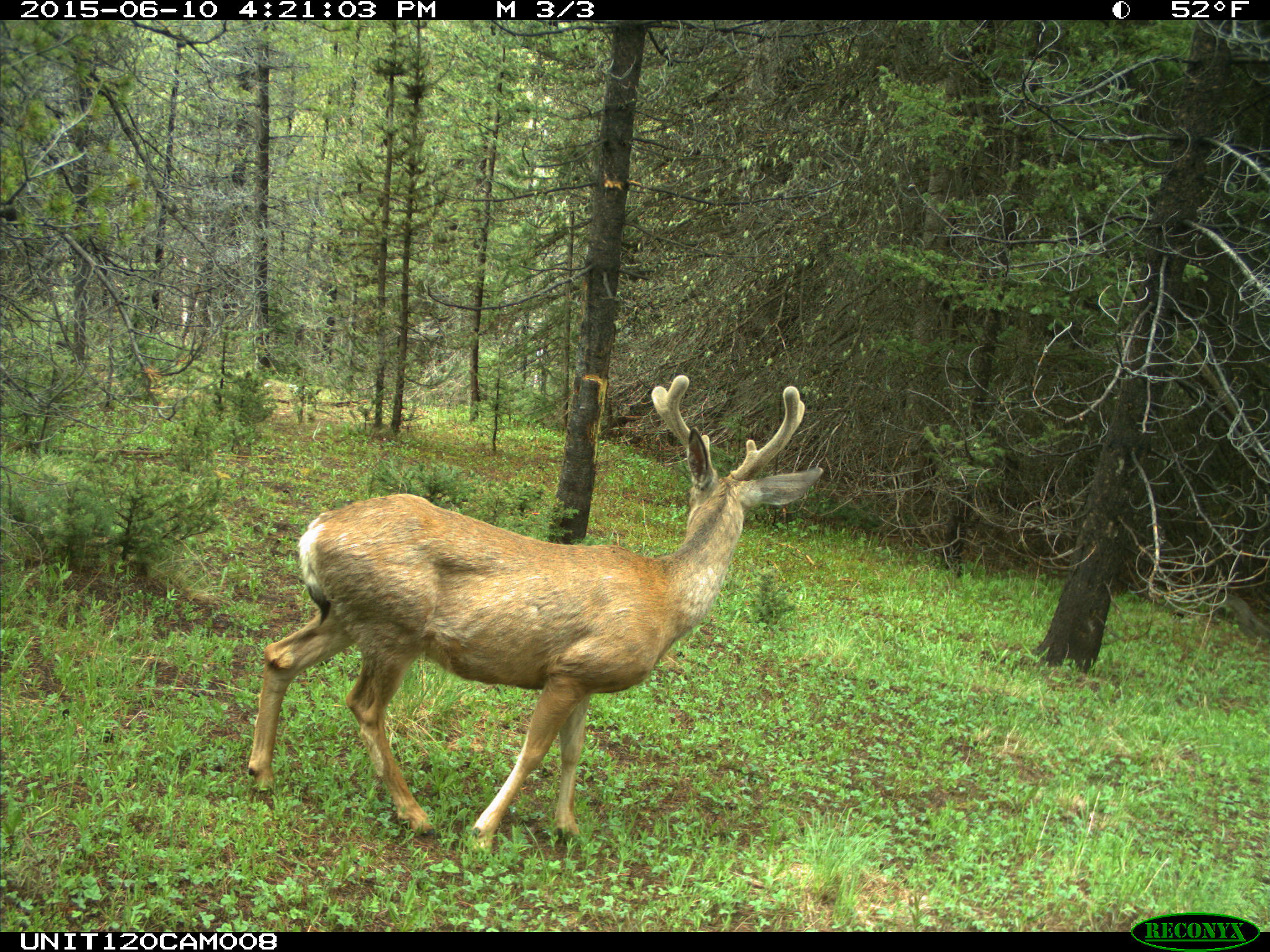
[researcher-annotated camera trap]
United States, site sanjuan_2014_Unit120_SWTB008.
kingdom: Animalia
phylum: Chordata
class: Mammalia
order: Artiodactyla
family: Cervidae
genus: Odocoileus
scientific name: Odocoileus hemionus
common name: mule deer